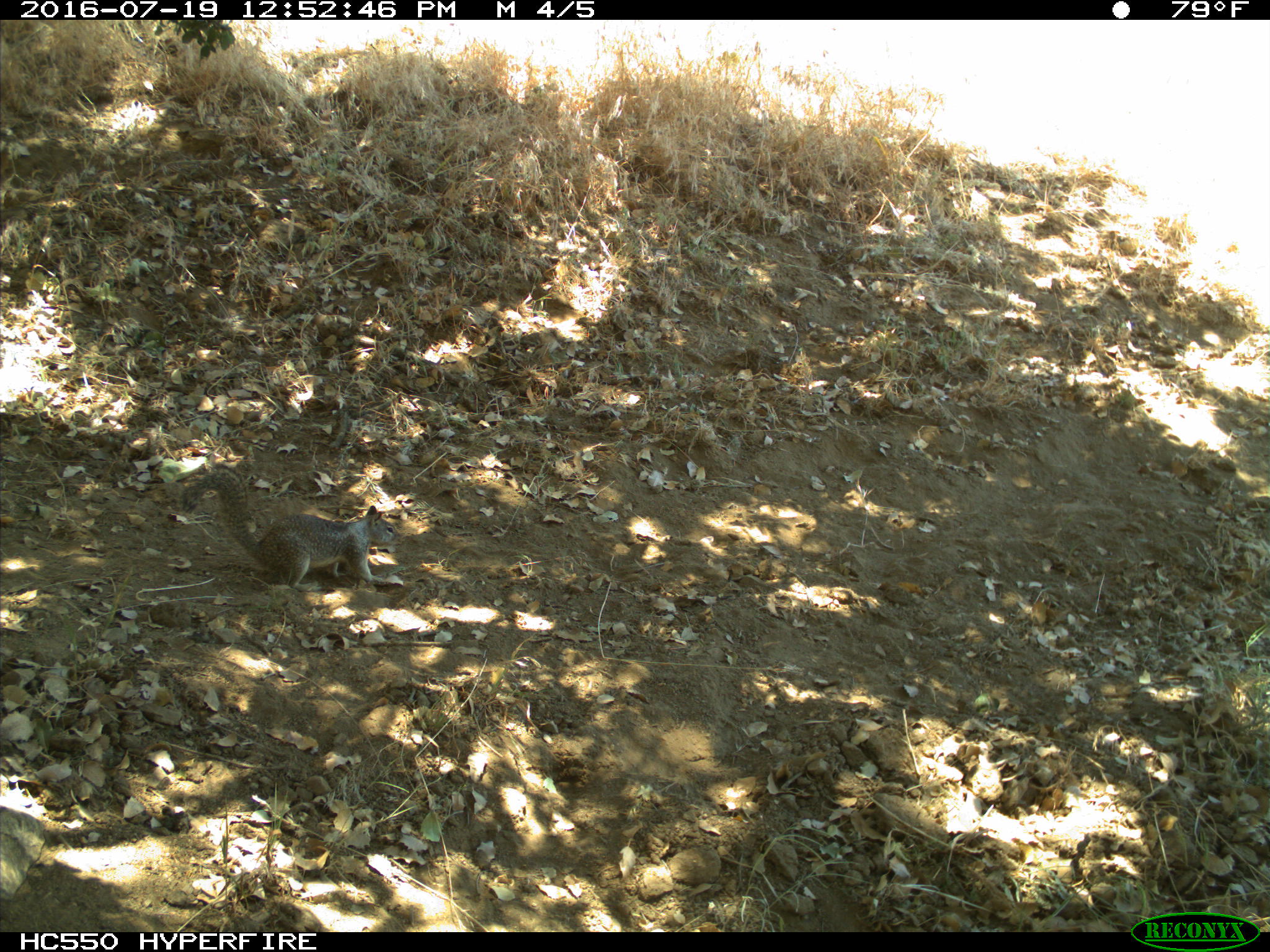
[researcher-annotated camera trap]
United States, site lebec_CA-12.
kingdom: Animalia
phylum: Chordata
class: Mammalia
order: Rodentia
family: Sciuridae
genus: Otospermophilus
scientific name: Otospermophilus beecheyi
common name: california ground squirrel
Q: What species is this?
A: Otospermophilus beecheyi (california ground squirrel).